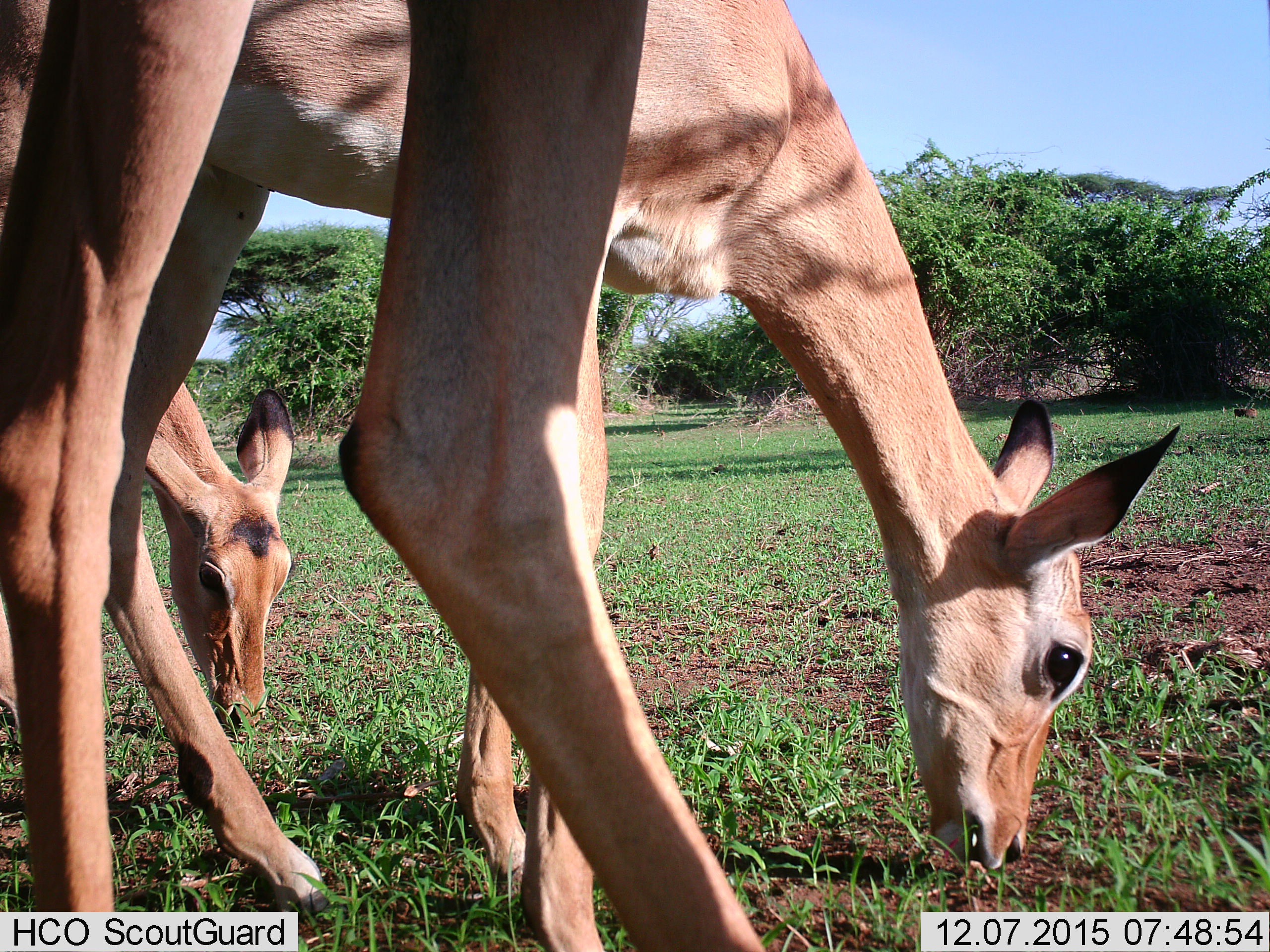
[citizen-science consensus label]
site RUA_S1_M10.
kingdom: Animalia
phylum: Chordata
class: Mammalia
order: Artiodactyla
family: Bovidae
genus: Aepyceros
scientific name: Aepyceros melampus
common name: impala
Impala (Aepyceros melampus), count 3. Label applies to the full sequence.